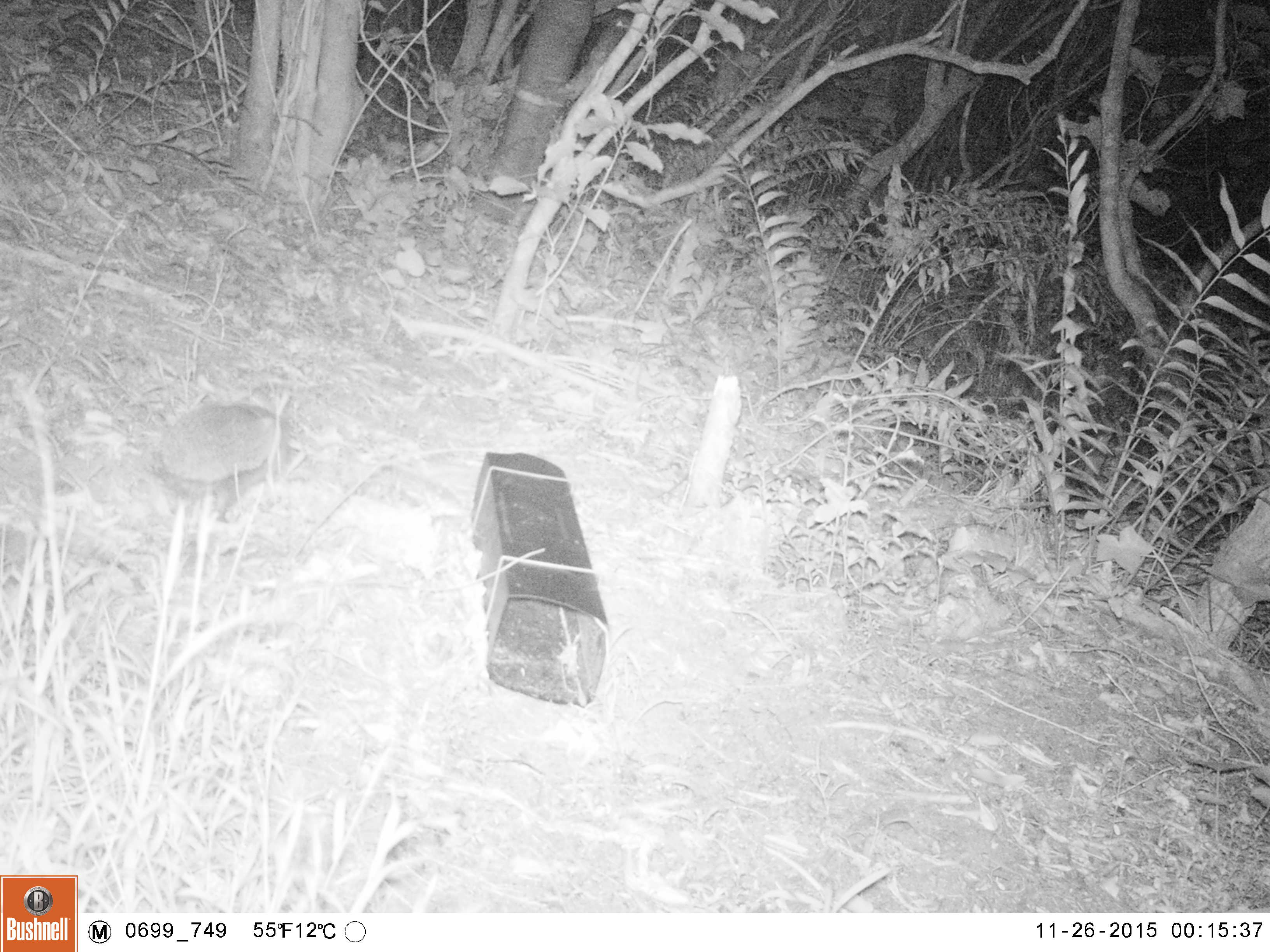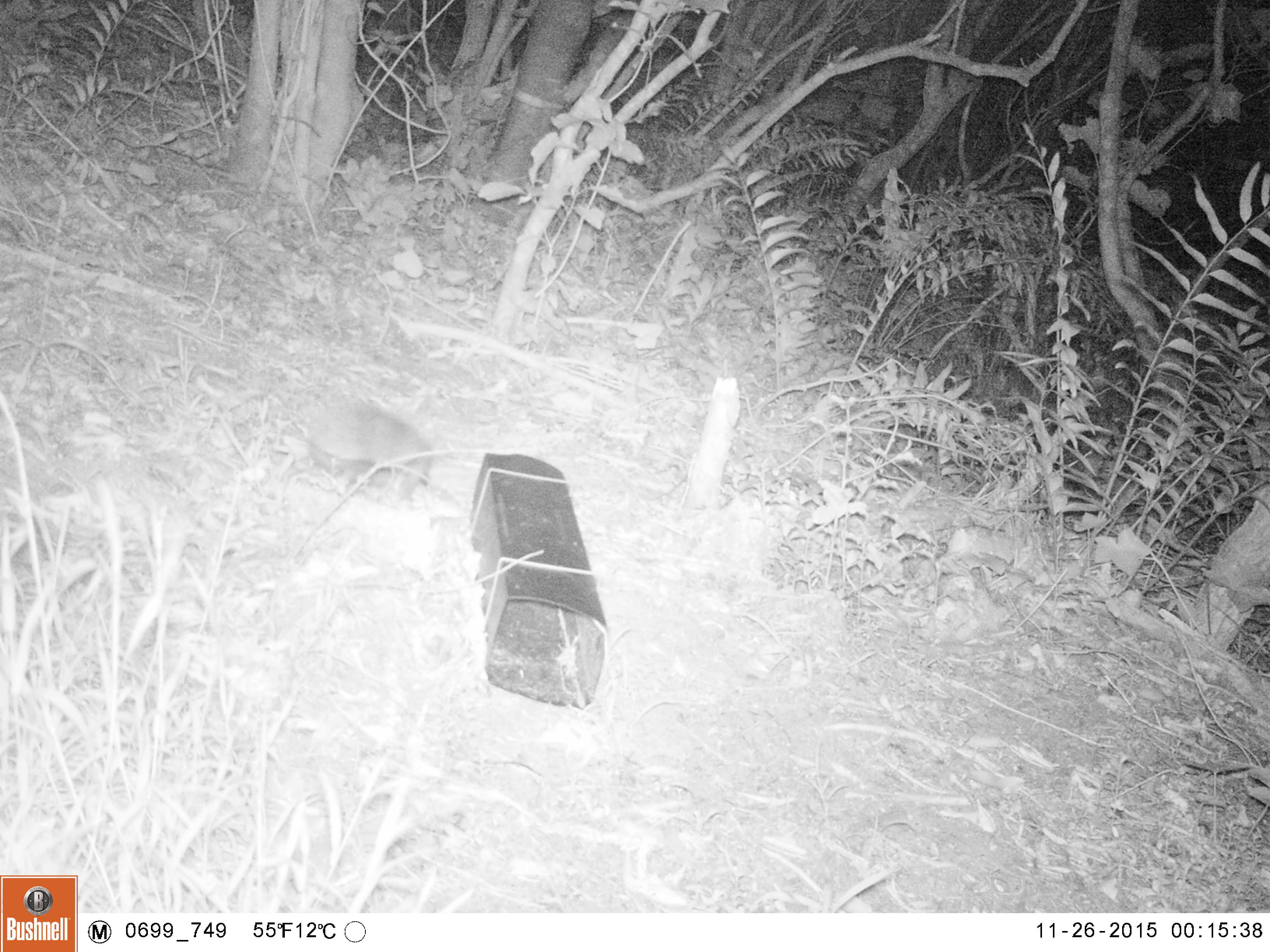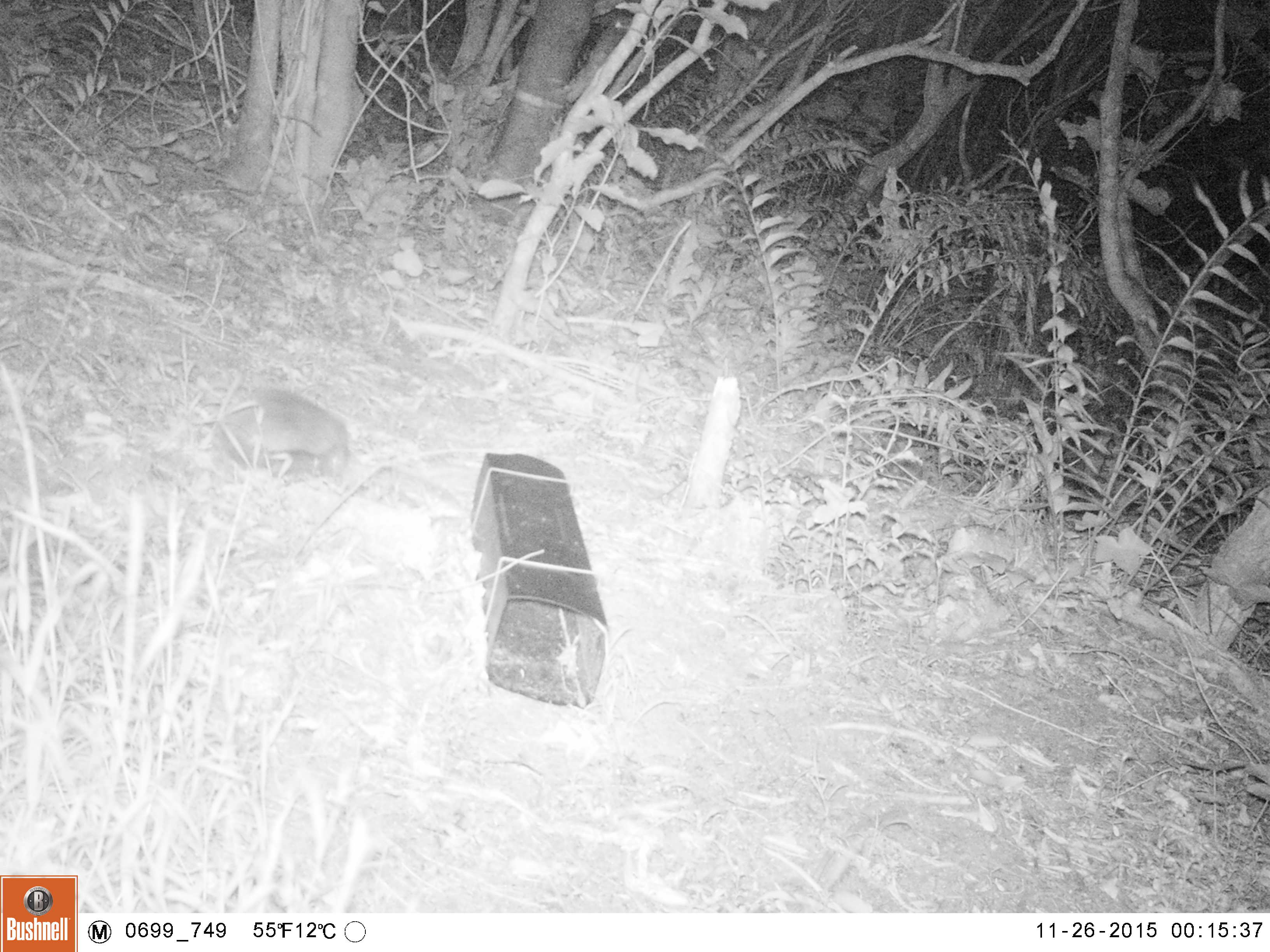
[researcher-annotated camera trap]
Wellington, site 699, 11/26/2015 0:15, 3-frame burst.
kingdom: Animalia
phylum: Chordata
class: Mammalia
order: Eulipotyphla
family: Erinaceidae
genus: Erinaceus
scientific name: Erinaceus europaeus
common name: hedgehog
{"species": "hedgehog (Erinaceus europaeus)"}